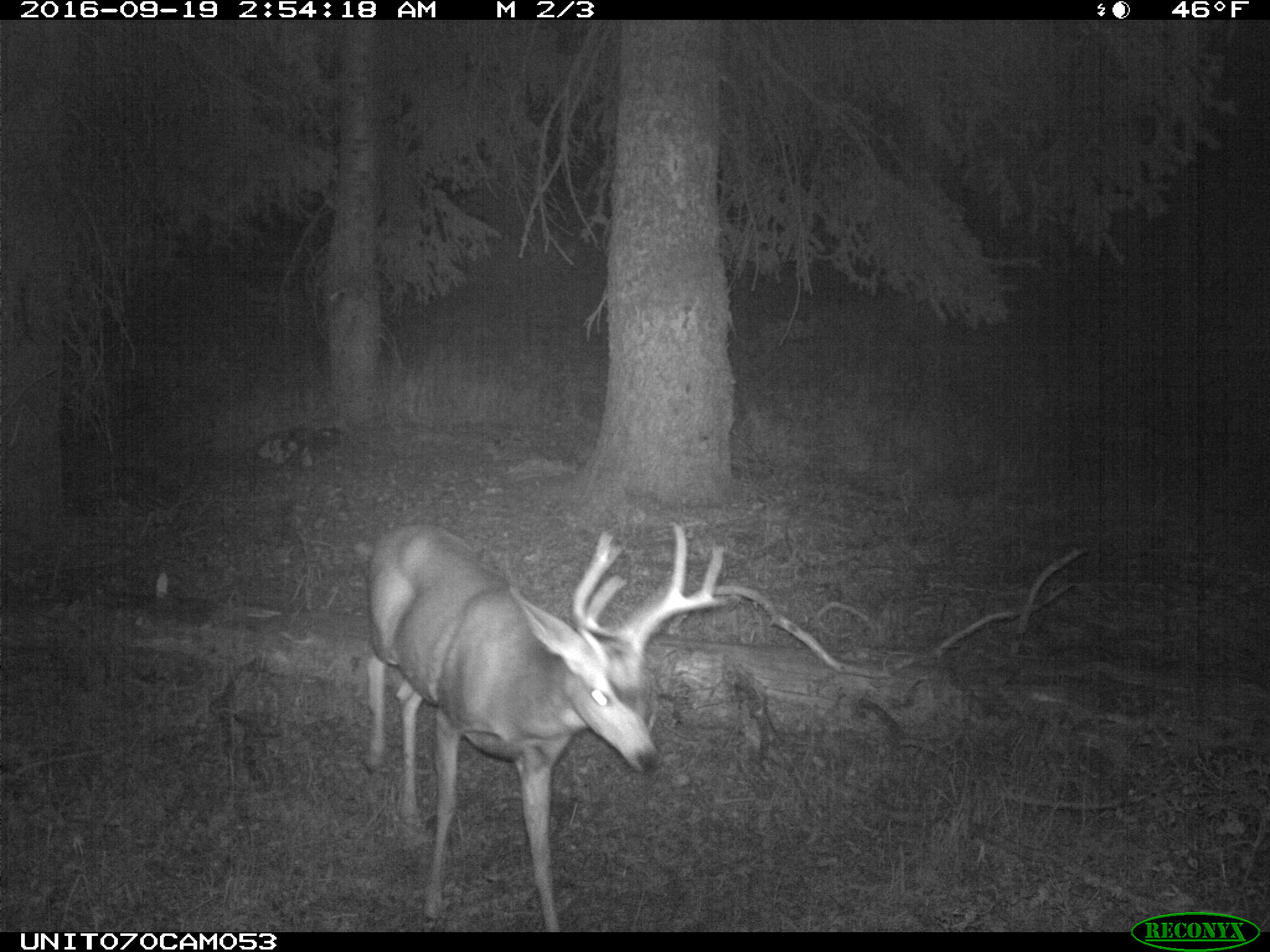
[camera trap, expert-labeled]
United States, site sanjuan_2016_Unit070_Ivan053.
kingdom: Animalia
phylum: Chordata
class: Mammalia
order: Artiodactyla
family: Cervidae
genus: Odocoileus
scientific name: Odocoileus hemionus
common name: mule deer